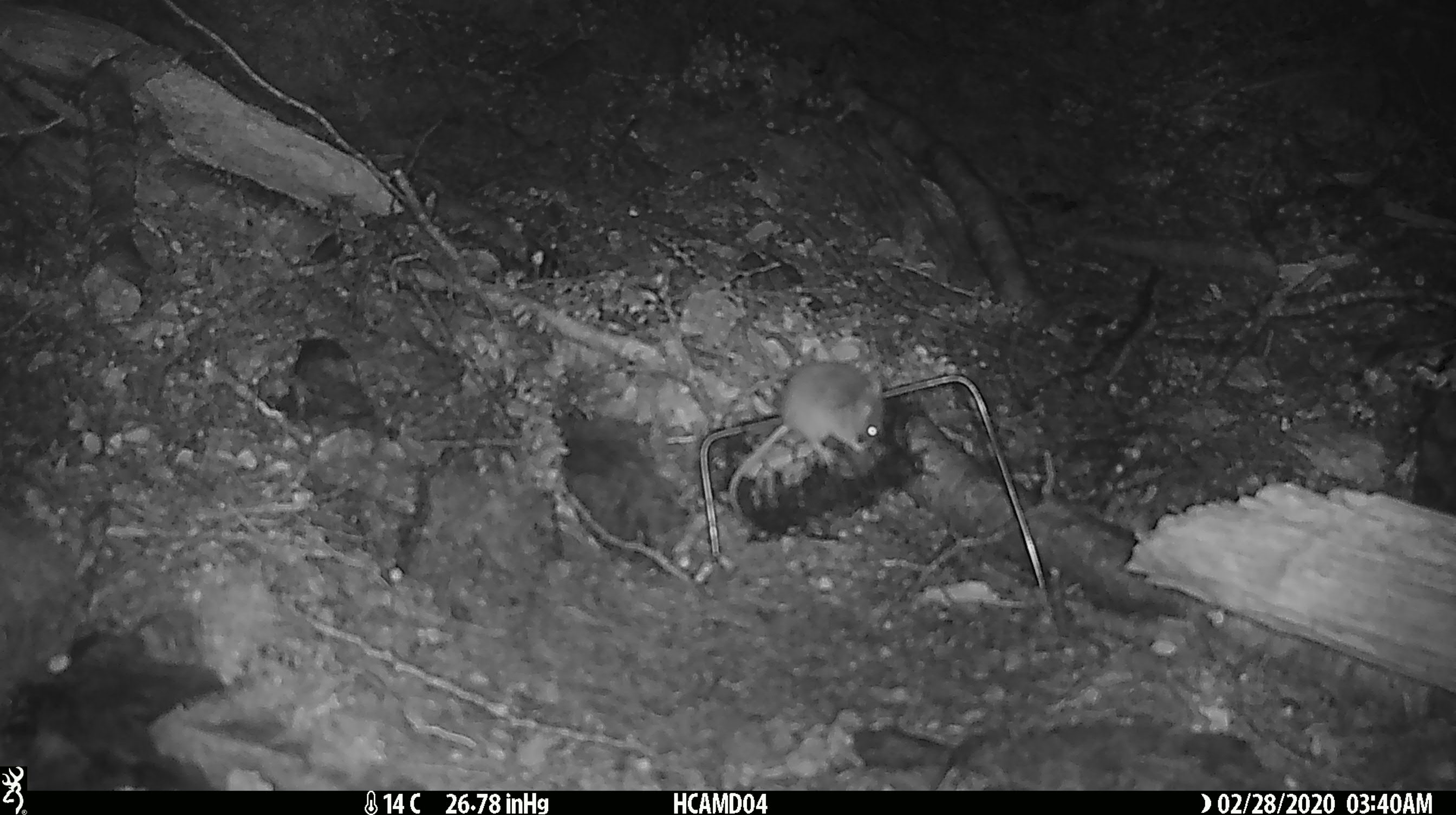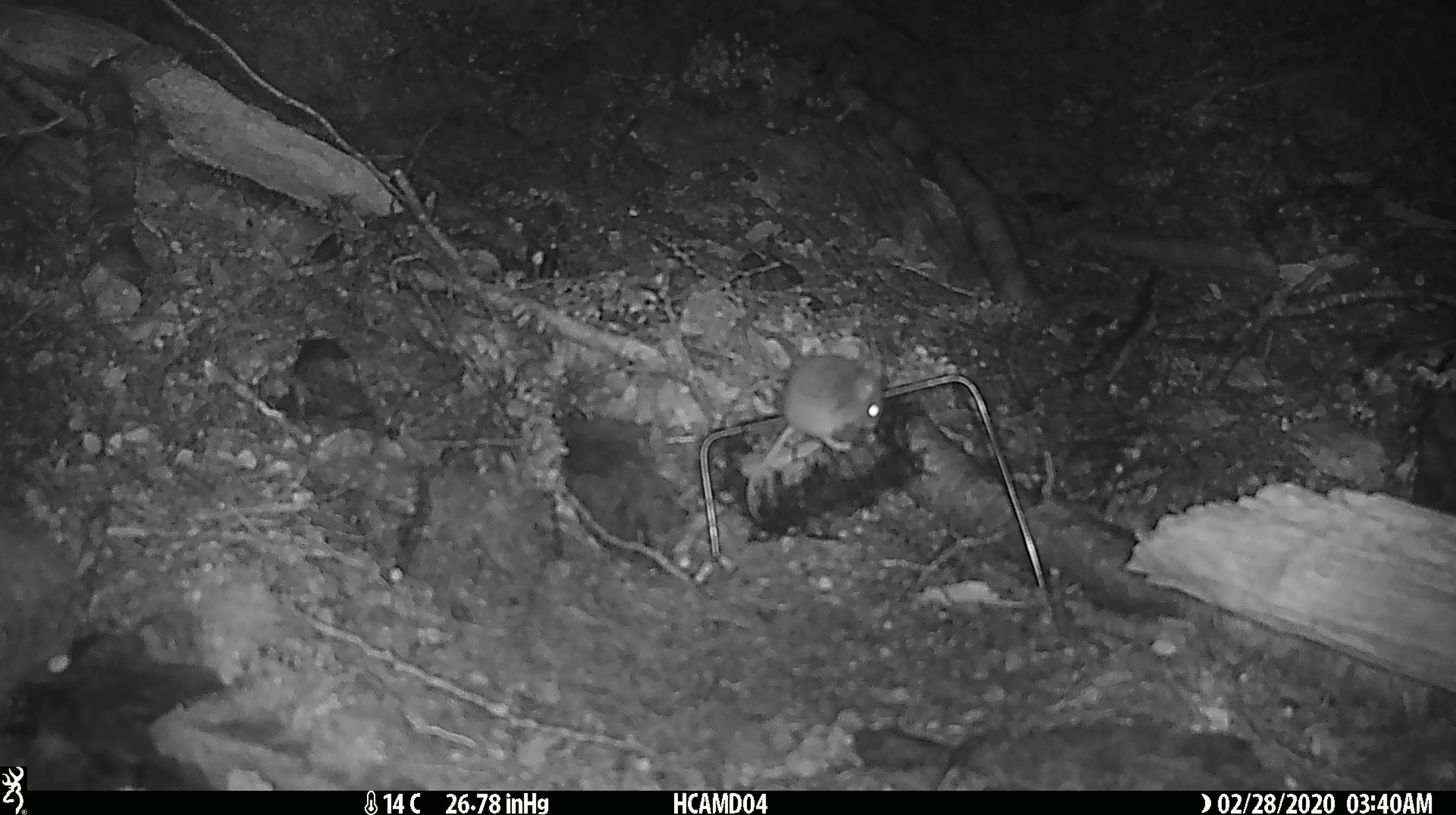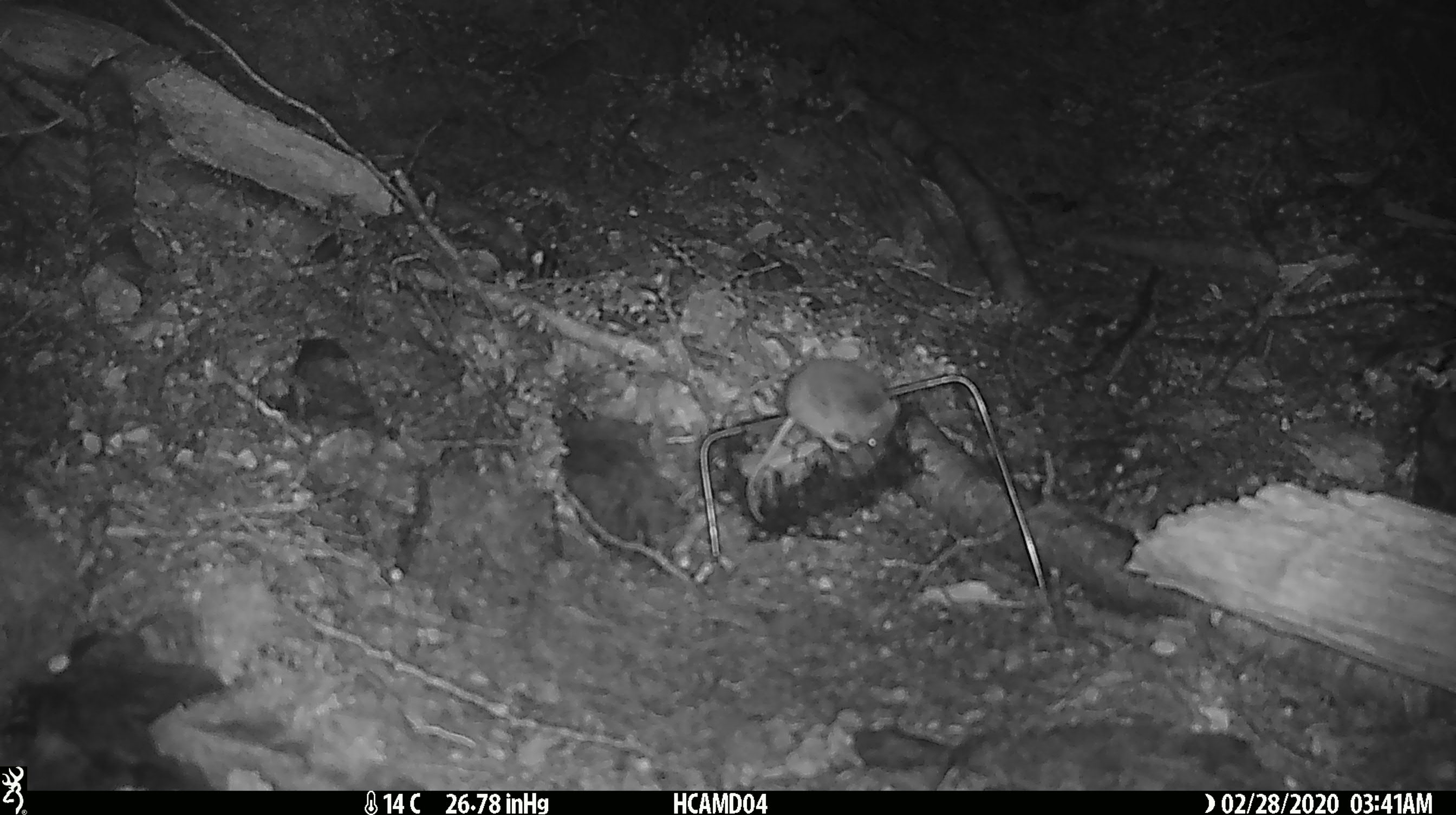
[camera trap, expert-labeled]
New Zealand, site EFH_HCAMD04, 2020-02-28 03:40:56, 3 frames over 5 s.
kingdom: Animalia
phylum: Chordata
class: Mammalia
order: Rodentia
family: Muridae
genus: Mus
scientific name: Mus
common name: mouse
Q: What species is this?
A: Mouse (Mus).